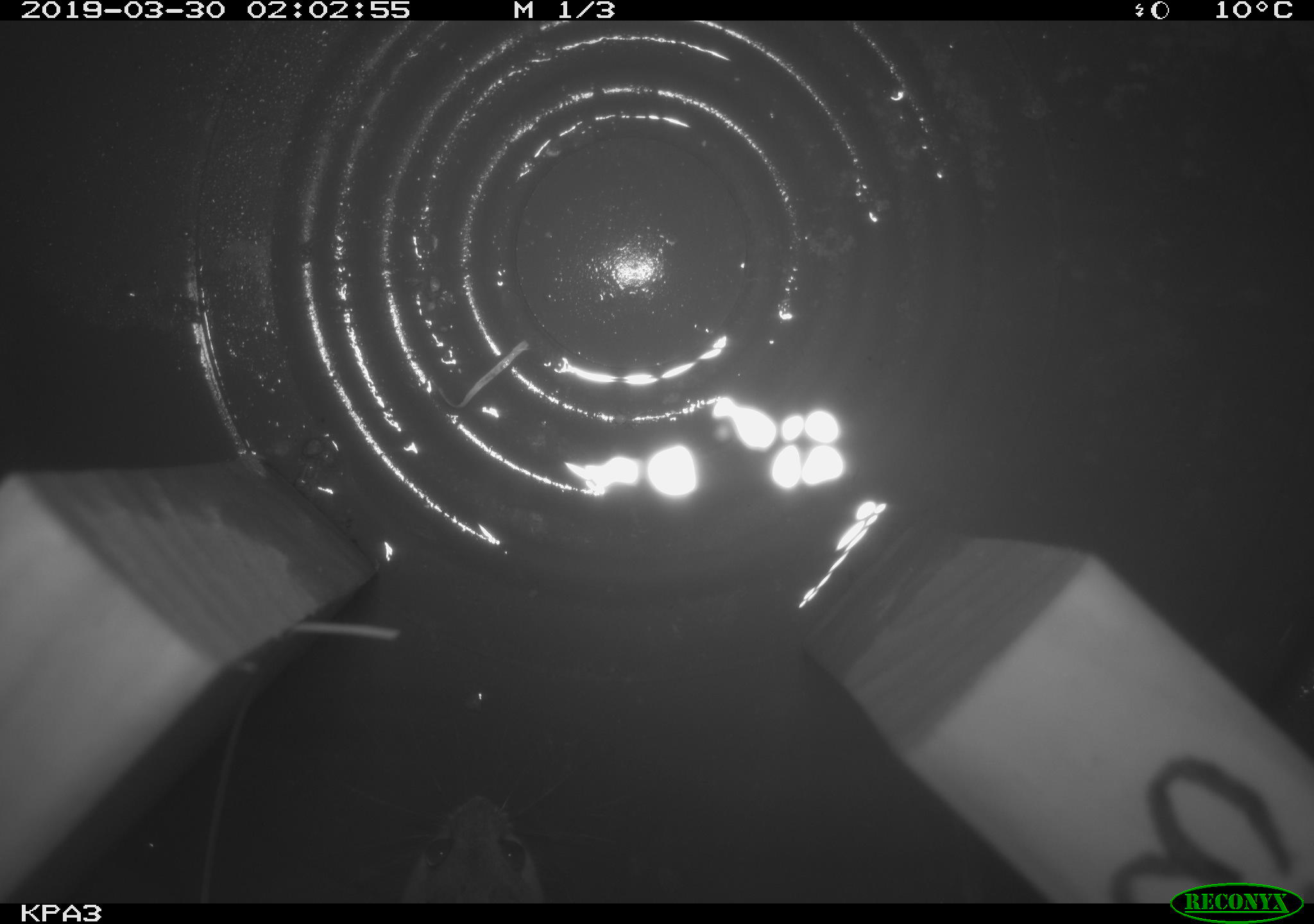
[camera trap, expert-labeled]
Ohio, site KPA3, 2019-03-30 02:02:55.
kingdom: Animalia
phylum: Chordata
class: Mammalia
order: Rodentia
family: Cricetidae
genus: Peromyscus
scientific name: Peromyscus leucopus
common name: white-footed mouse